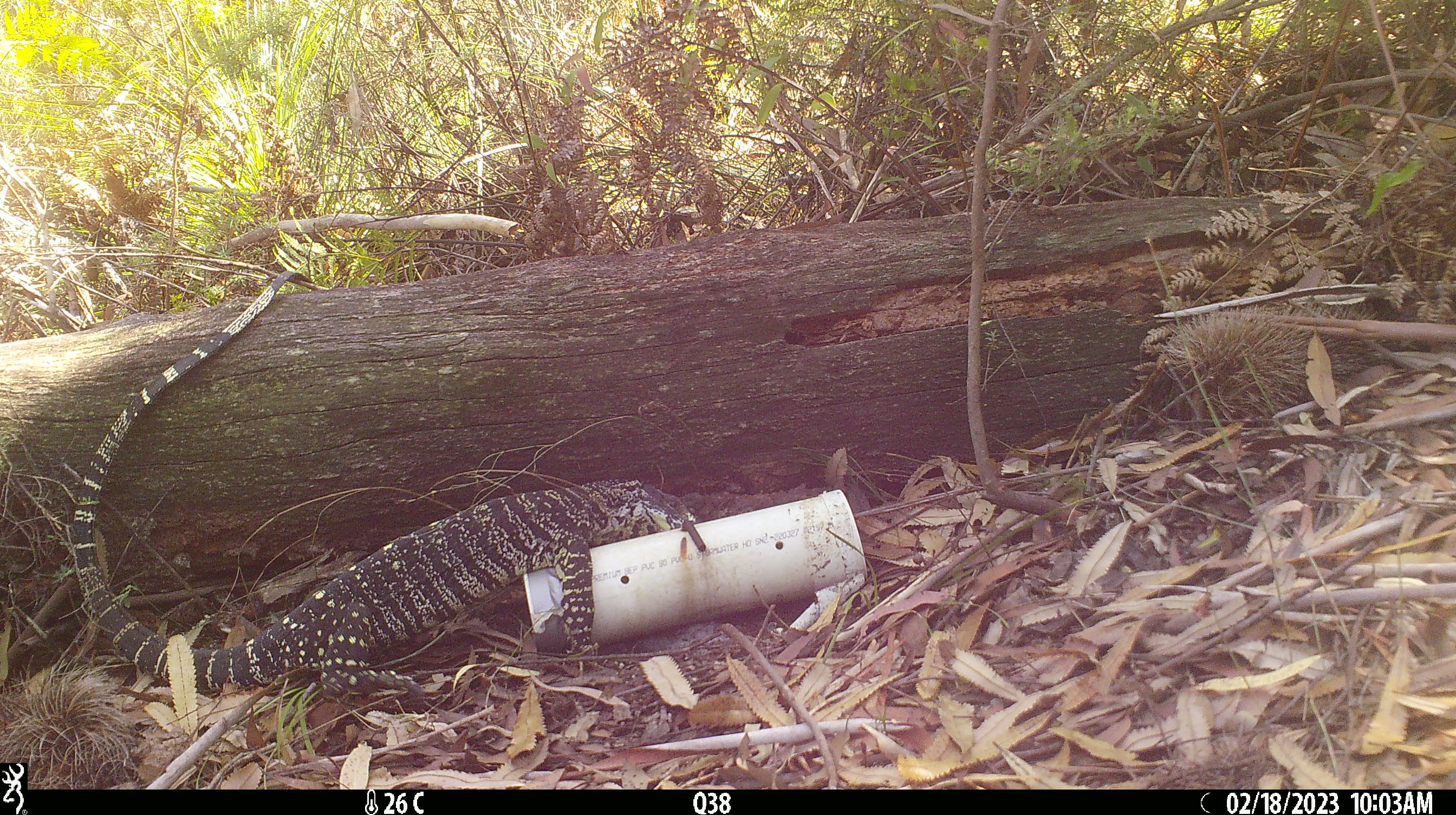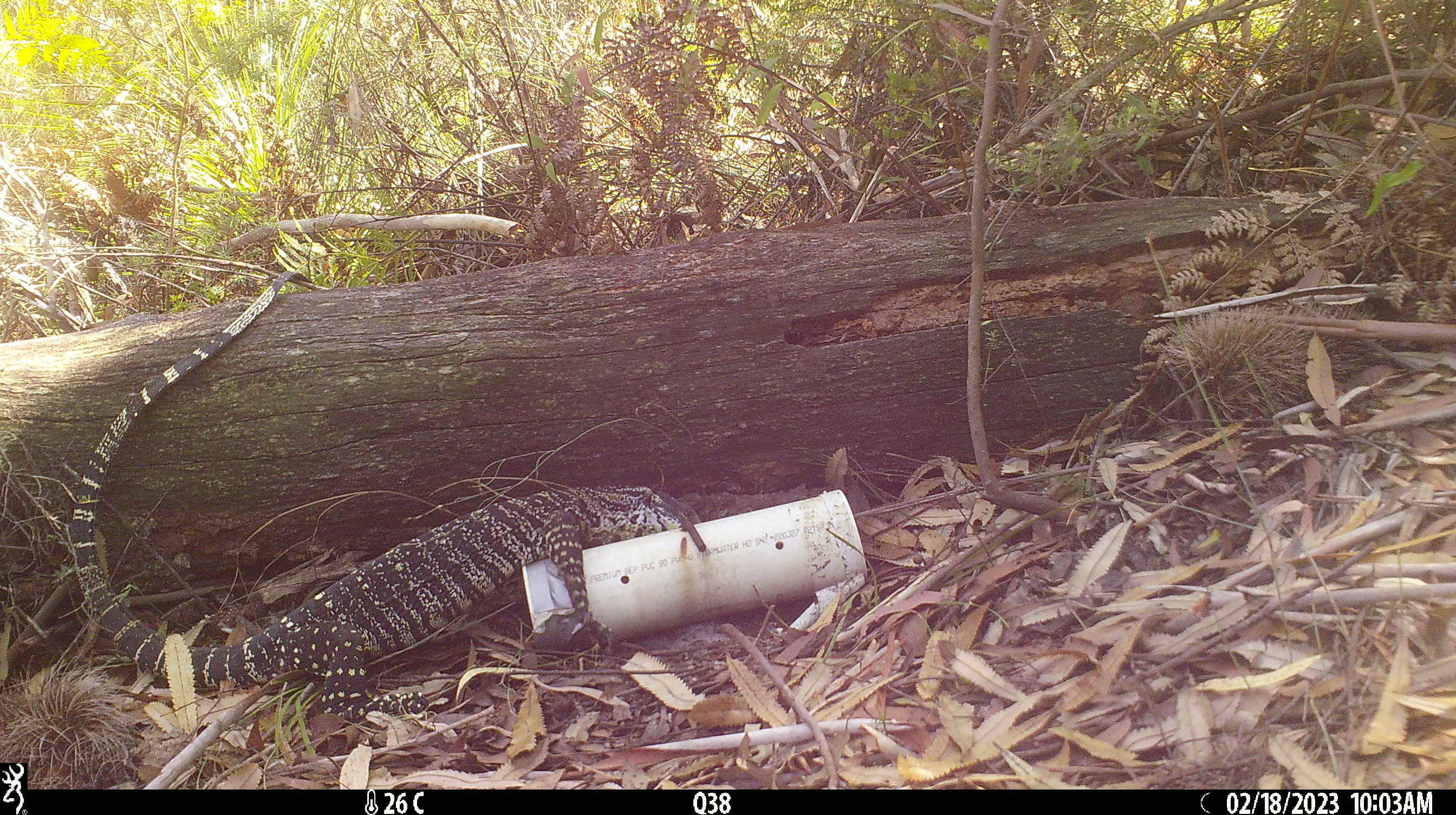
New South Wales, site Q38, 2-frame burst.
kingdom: Animalia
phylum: Chordata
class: Reptilia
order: Squamata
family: Varanidae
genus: Varanus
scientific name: Varanus varius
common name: lace monitor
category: goanna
Goanna (lace monitor) (Varanus varius).